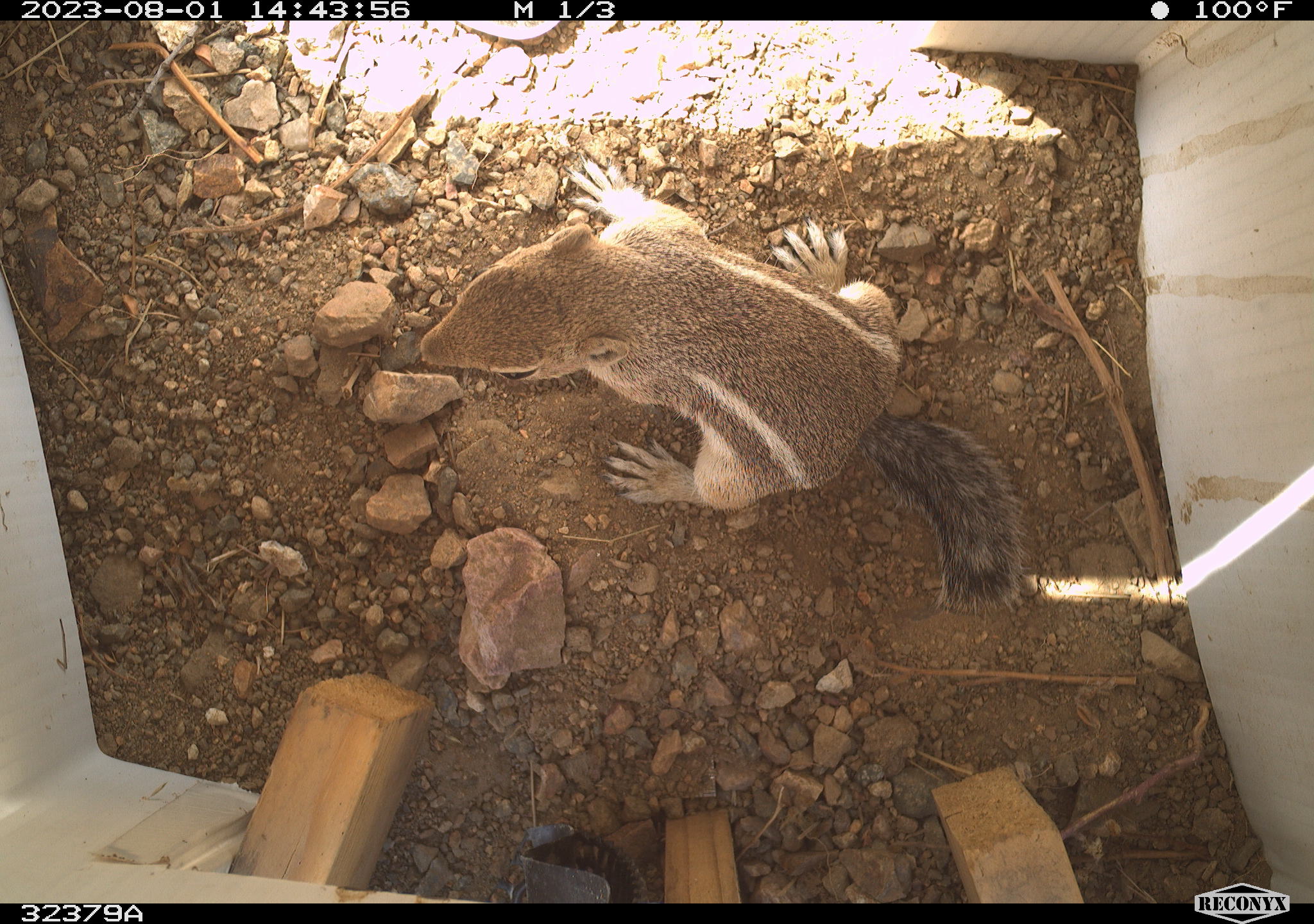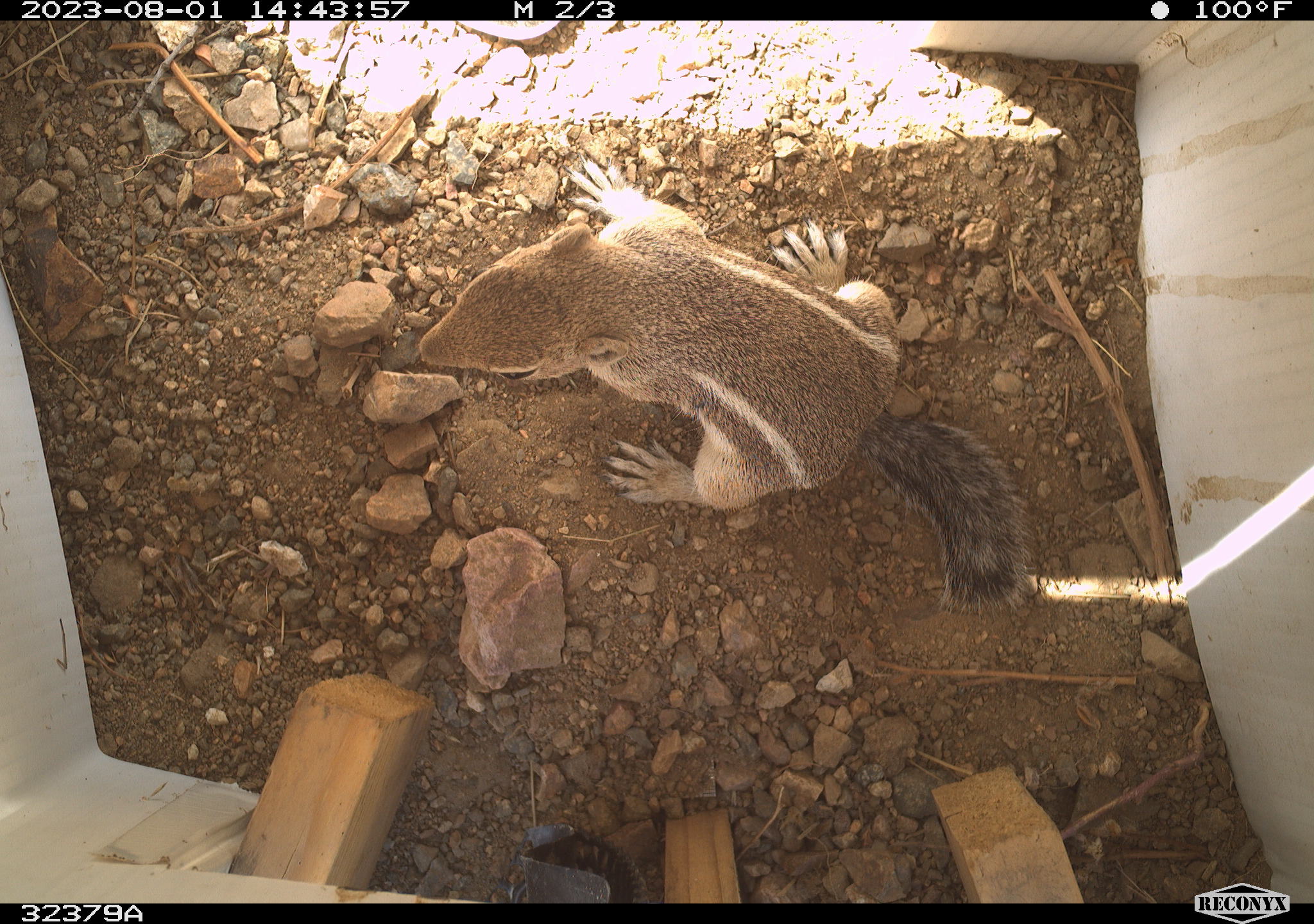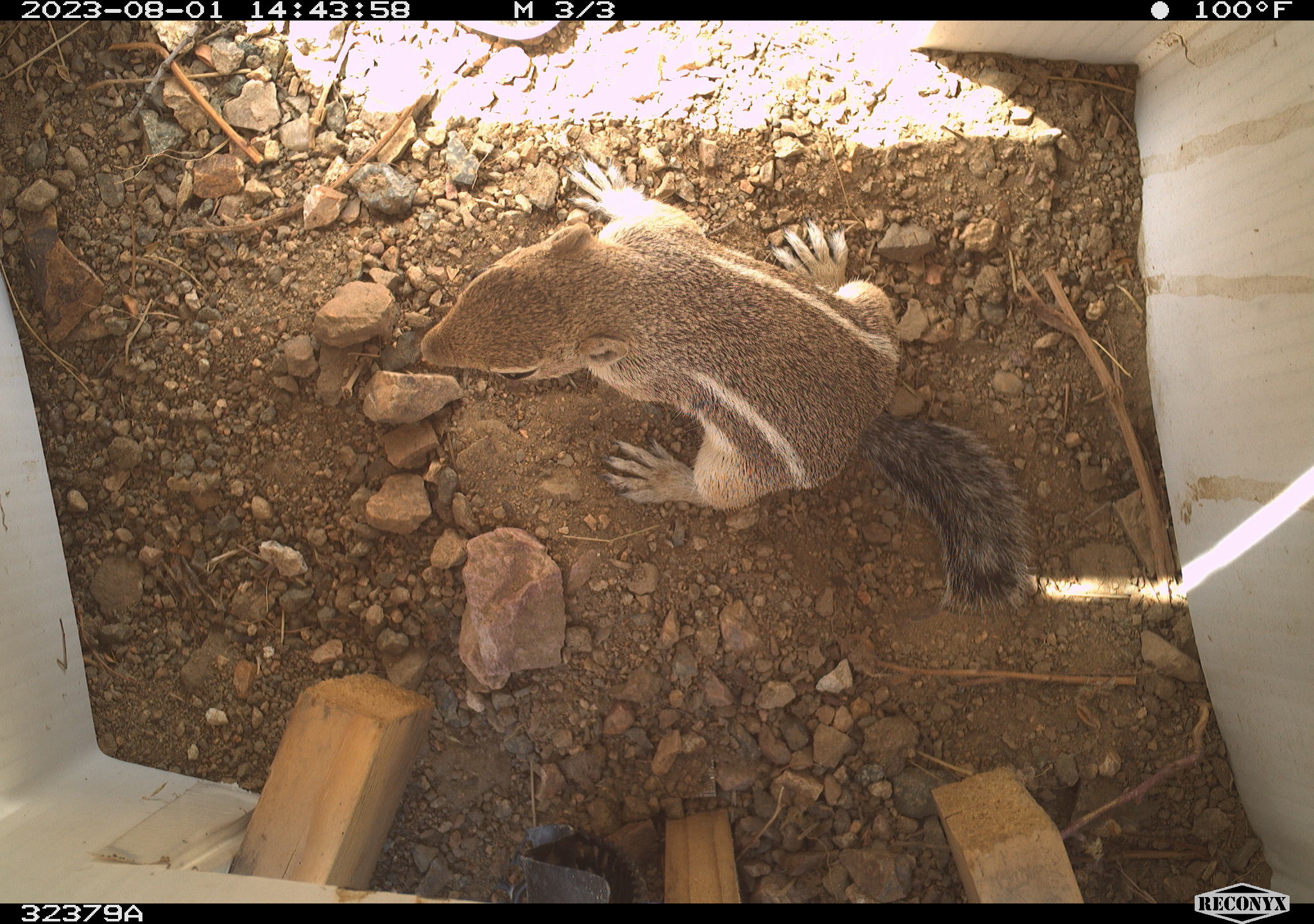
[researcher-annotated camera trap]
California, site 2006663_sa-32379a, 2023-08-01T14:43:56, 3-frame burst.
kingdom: Animalia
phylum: Chordata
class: Mammalia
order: Rodentia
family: Sciuridae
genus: Ammospermophilus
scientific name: Ammospermophilus leucurus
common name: white-tailed antelope squirrel